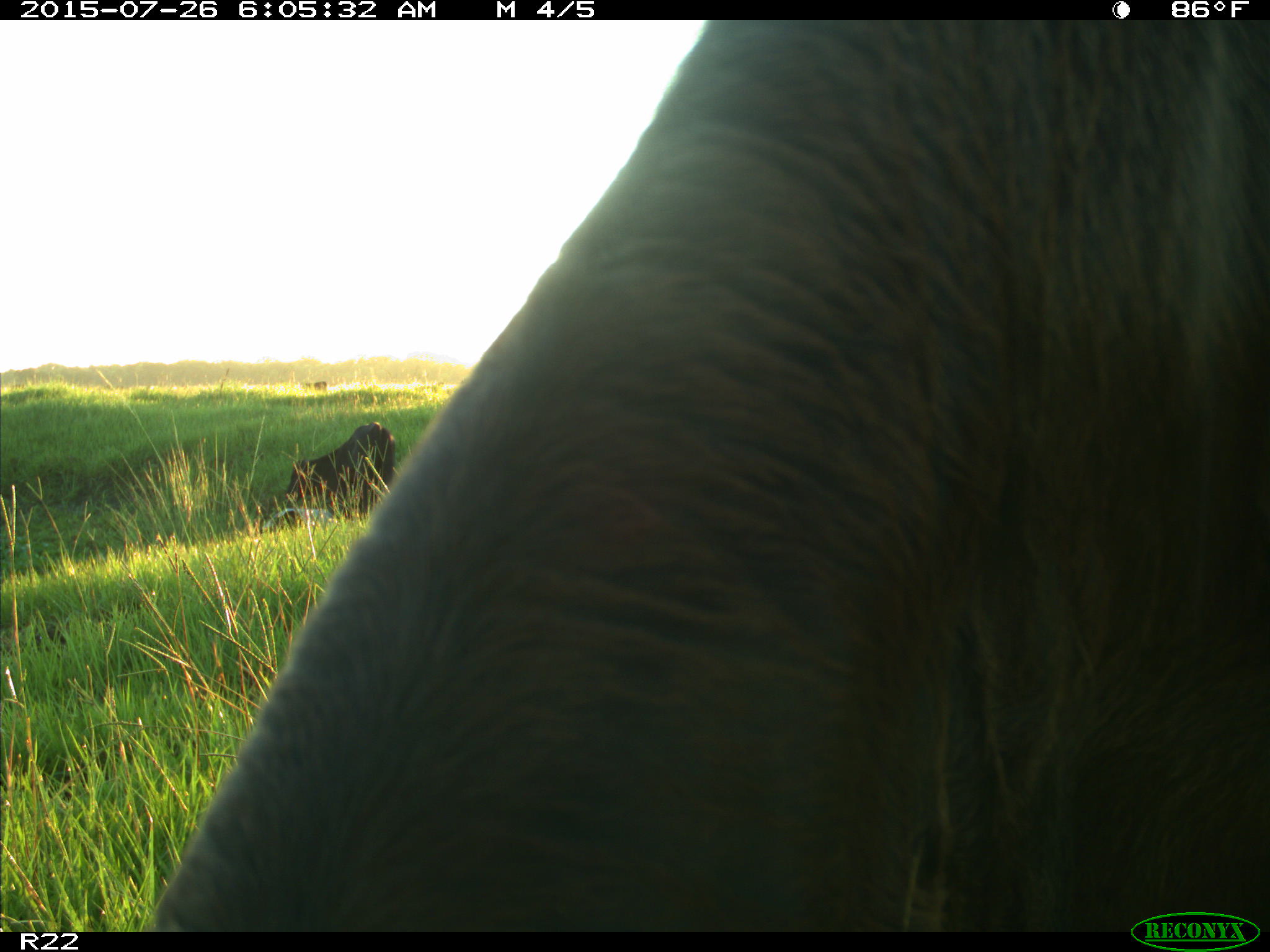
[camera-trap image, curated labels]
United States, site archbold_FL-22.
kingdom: Animalia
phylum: Chordata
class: Mammalia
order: Artiodactyla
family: Bovidae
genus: Bos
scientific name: Bos taurus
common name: domestic cow